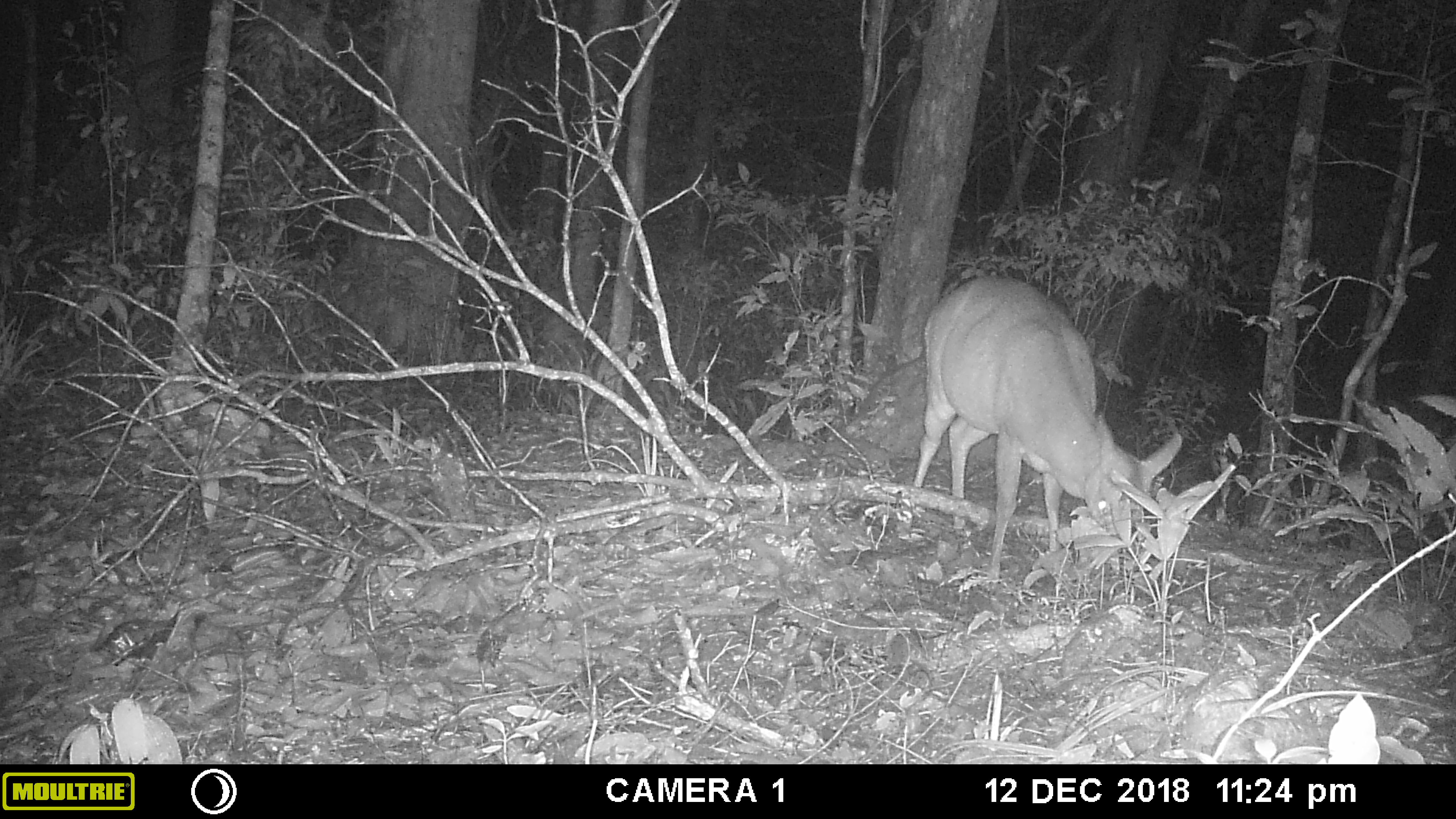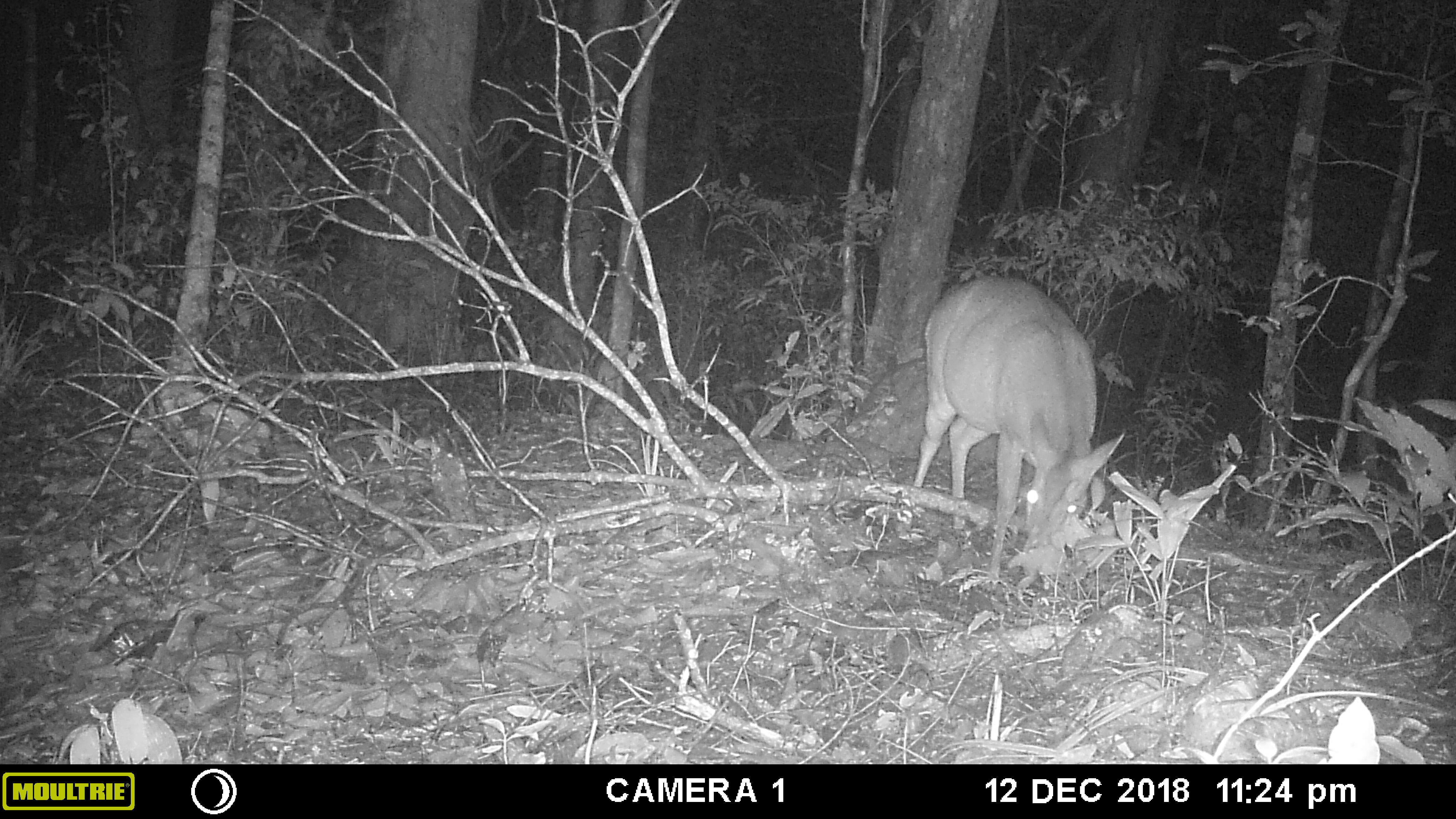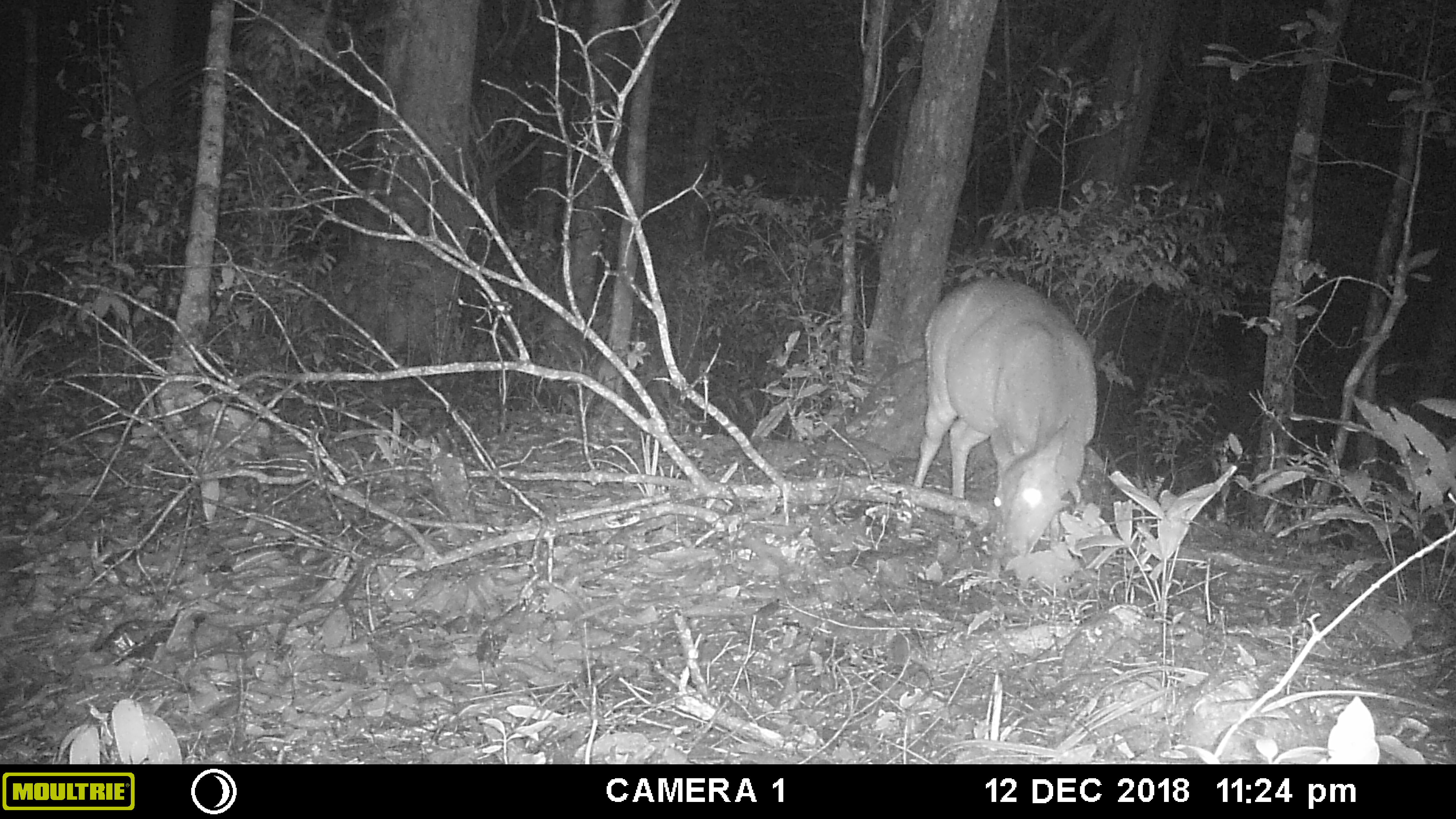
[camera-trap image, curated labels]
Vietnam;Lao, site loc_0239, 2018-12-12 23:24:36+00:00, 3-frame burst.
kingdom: Animalia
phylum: Chordata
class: Mammalia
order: Artiodactyla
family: Cervidae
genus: Muntiacus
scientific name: Muntiacus vuquangensis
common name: large-antlered muntjac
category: large antlered muntjac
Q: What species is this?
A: Large antlered muntjac (large-antlered muntjac) (Muntiacus vuquangensis).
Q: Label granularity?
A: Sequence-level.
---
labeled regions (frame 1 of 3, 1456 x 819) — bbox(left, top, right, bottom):
large antlered muntjac: bbox(895, 271, 1185, 587)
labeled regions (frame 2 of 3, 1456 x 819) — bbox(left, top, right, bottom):
large antlered muntjac: bbox(891, 274, 1128, 580)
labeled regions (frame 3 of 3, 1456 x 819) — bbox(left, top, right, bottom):
large antlered muntjac: bbox(908, 275, 1098, 568)